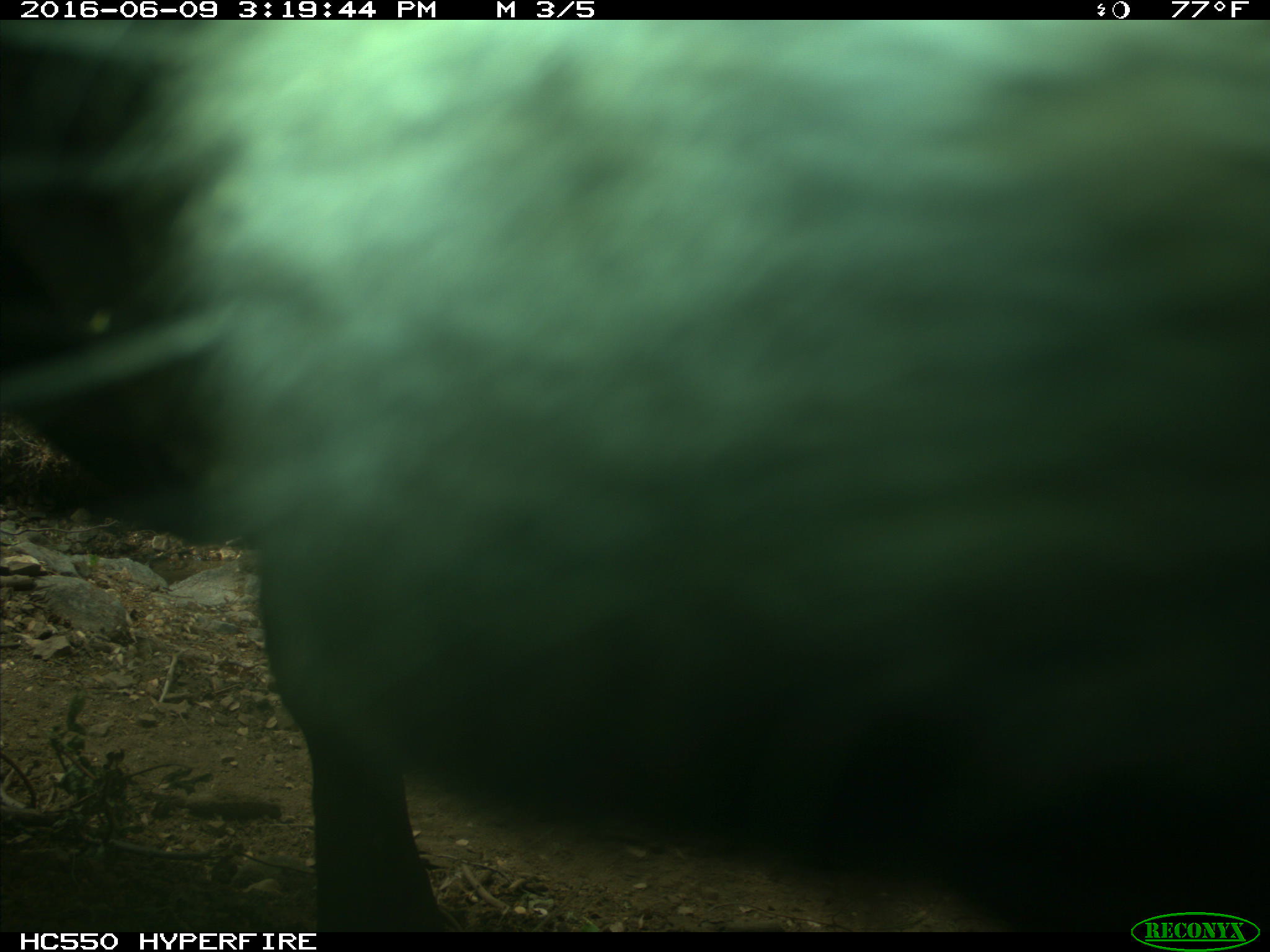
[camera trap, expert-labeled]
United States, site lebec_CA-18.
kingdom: Animalia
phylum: Chordata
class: Mammalia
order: Artiodactyla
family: Bovidae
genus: Bos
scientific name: Bos taurus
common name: domestic cow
Bos taurus (domestic cow).